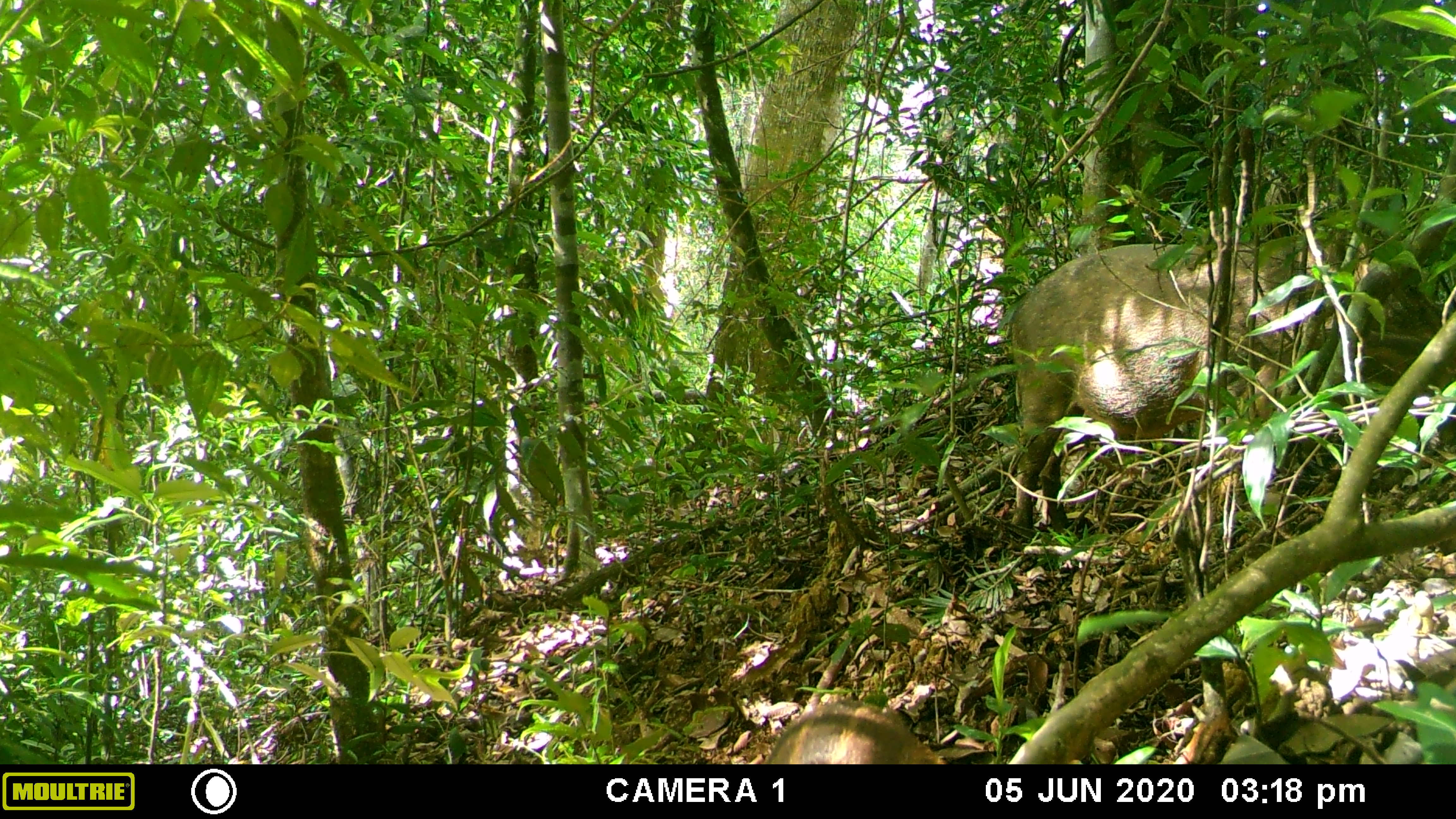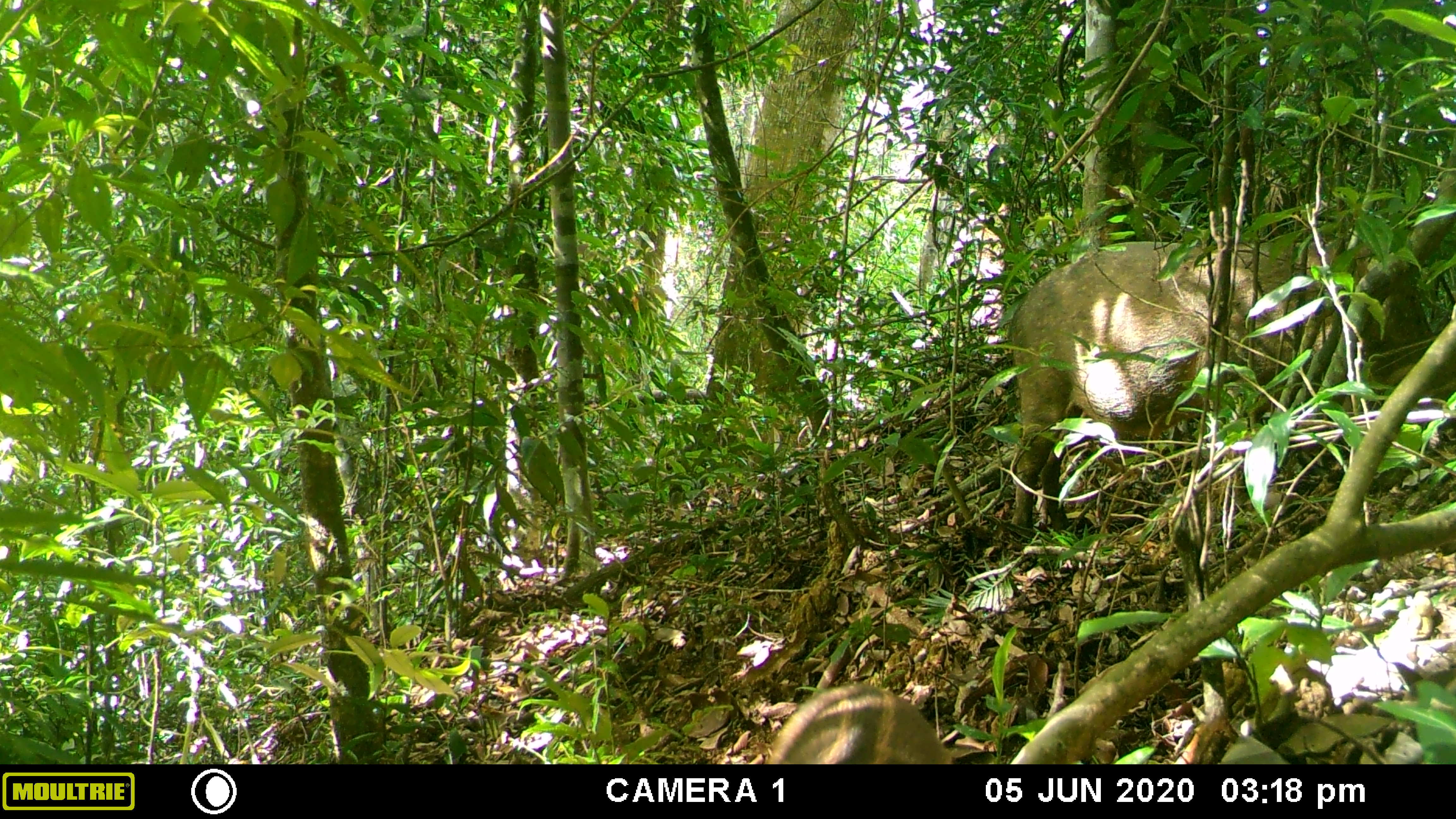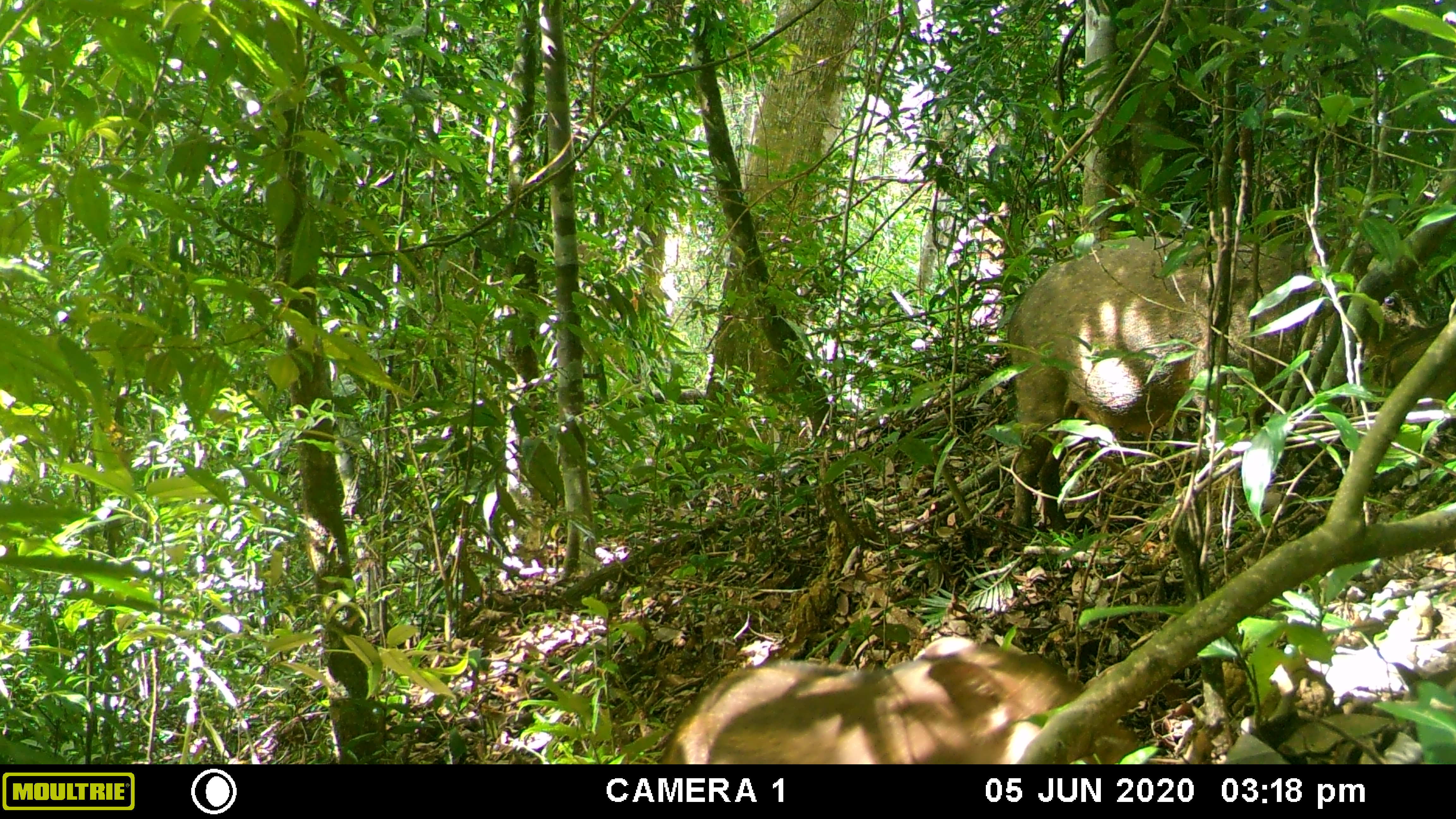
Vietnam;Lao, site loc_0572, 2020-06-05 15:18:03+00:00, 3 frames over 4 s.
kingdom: Animalia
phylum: Chordata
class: Mammalia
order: Artiodactyla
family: Suidae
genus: Sus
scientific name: Sus scrofa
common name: eurasian wild pig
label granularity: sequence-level